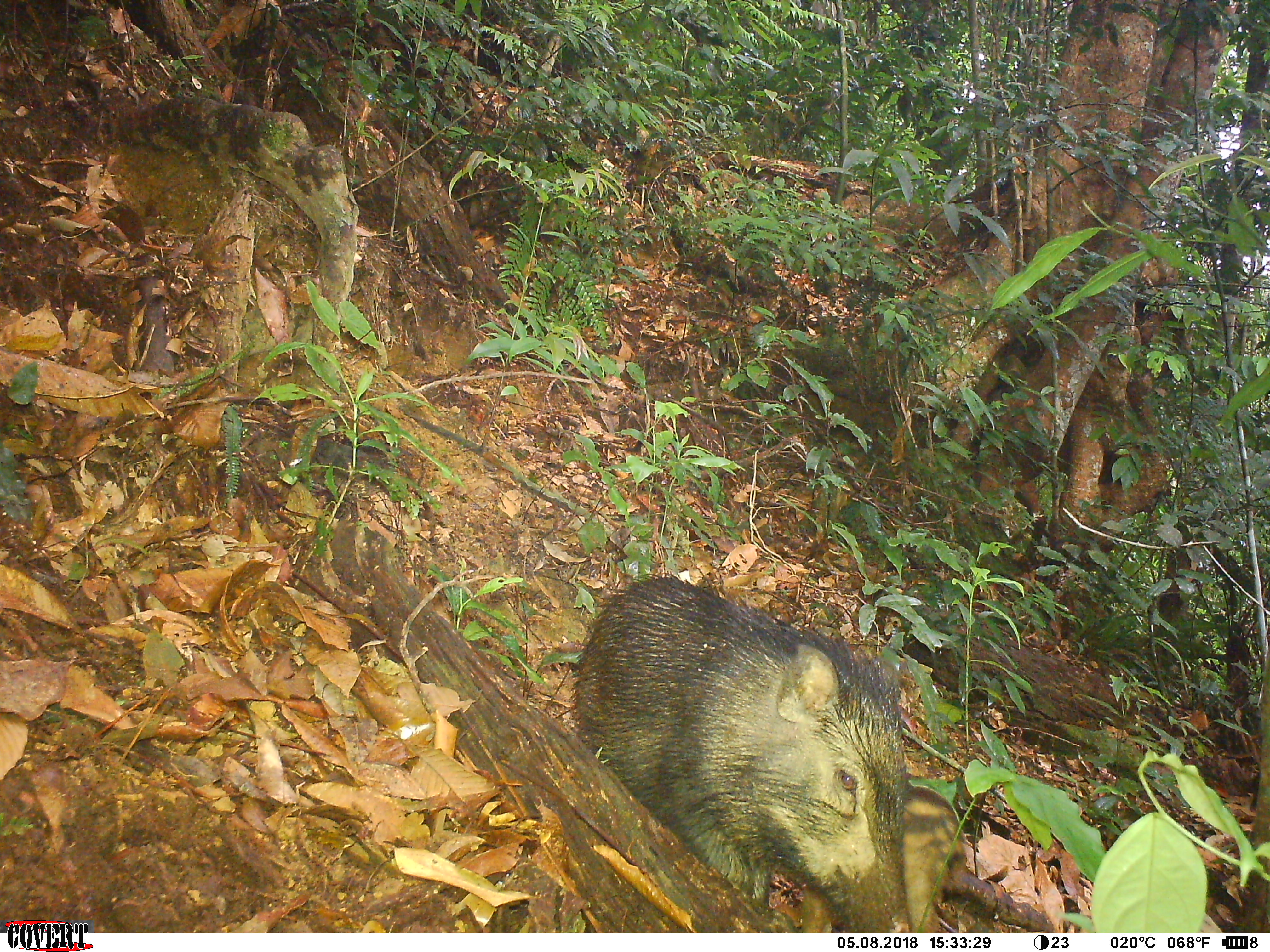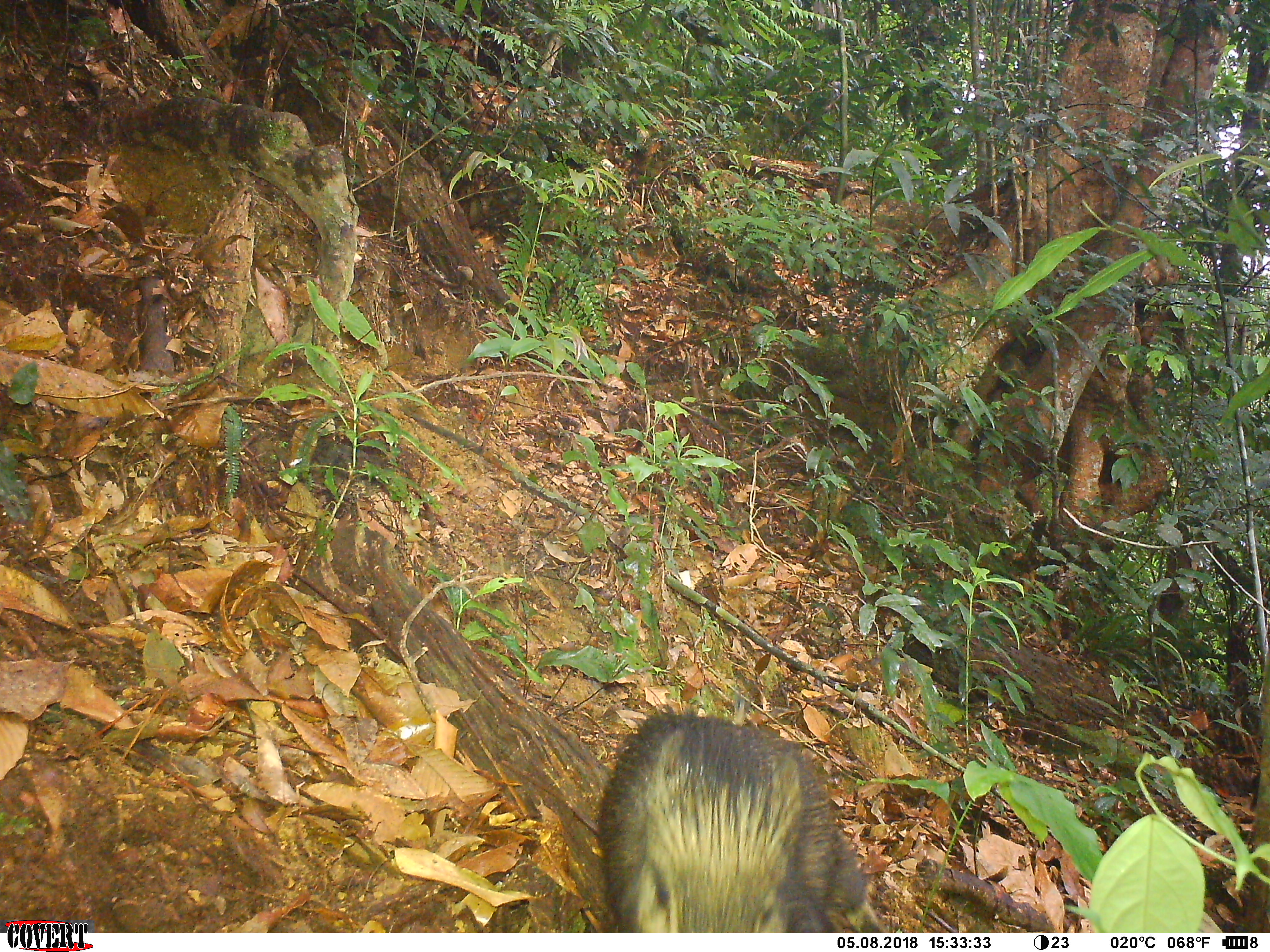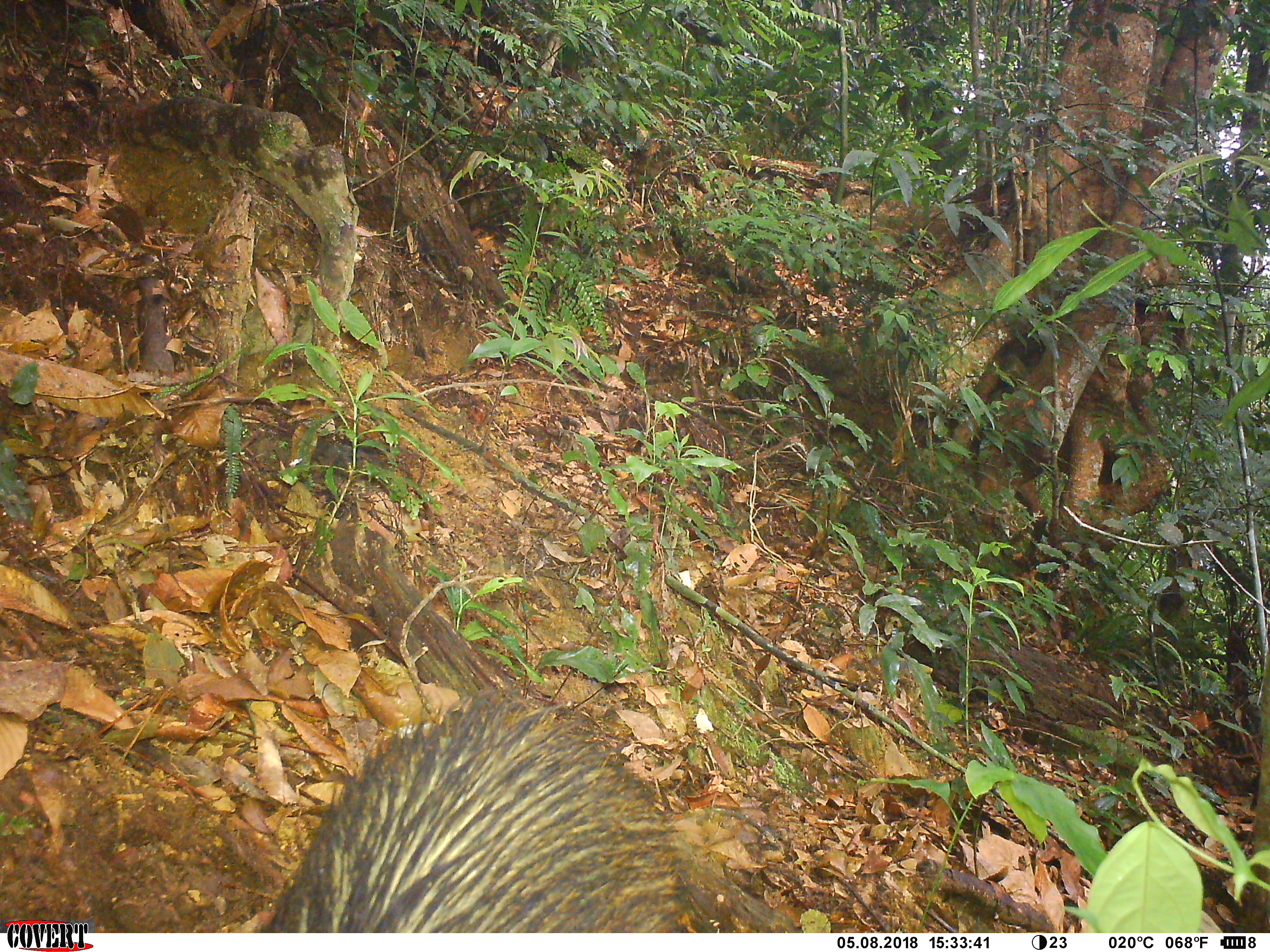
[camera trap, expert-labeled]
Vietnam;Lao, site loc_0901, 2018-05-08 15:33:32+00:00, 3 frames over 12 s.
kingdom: Animalia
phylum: Chordata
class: Mammalia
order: Artiodactyla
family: Suidae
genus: Sus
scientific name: Sus scrofa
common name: eurasian wild pig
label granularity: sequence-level